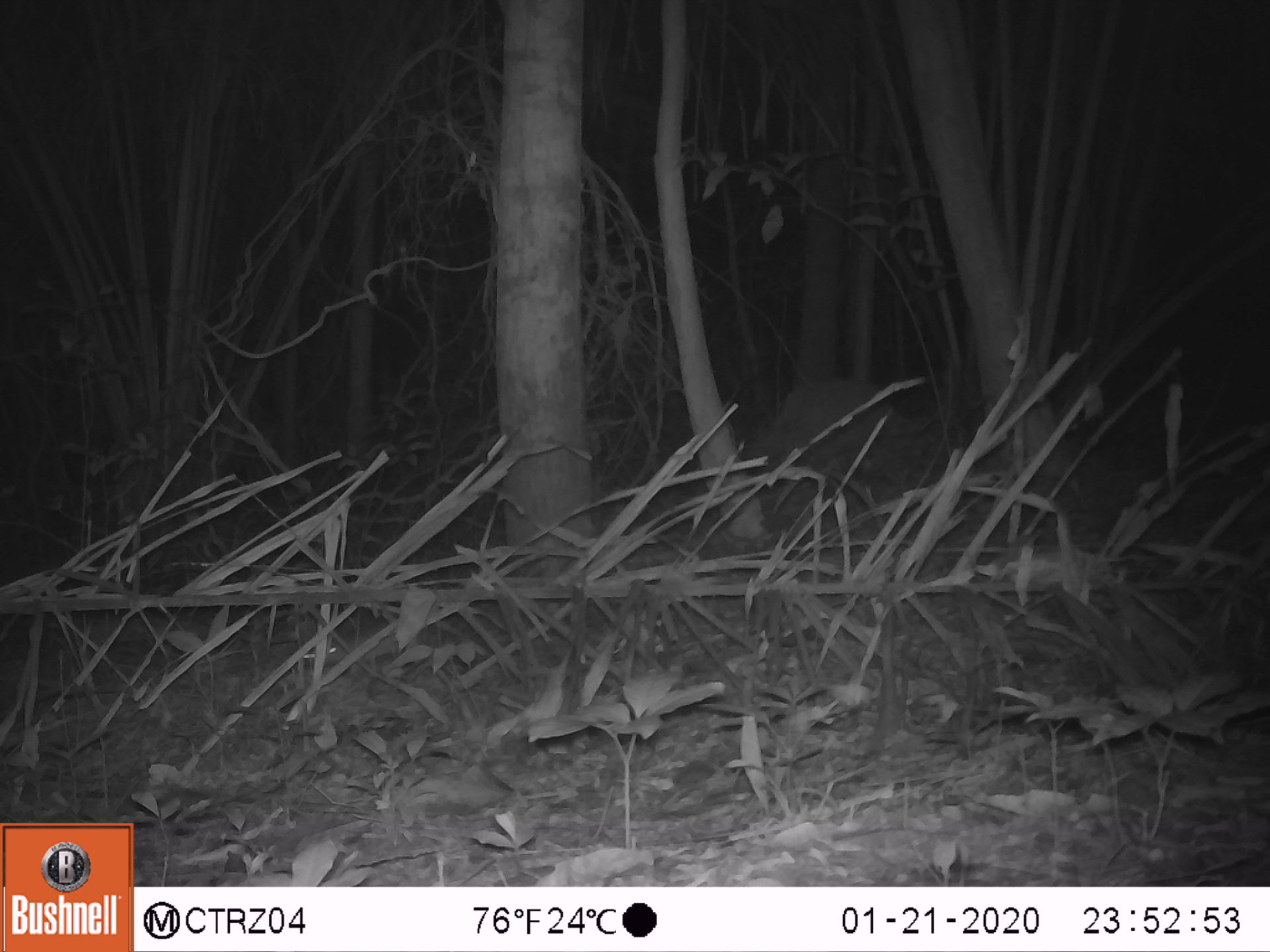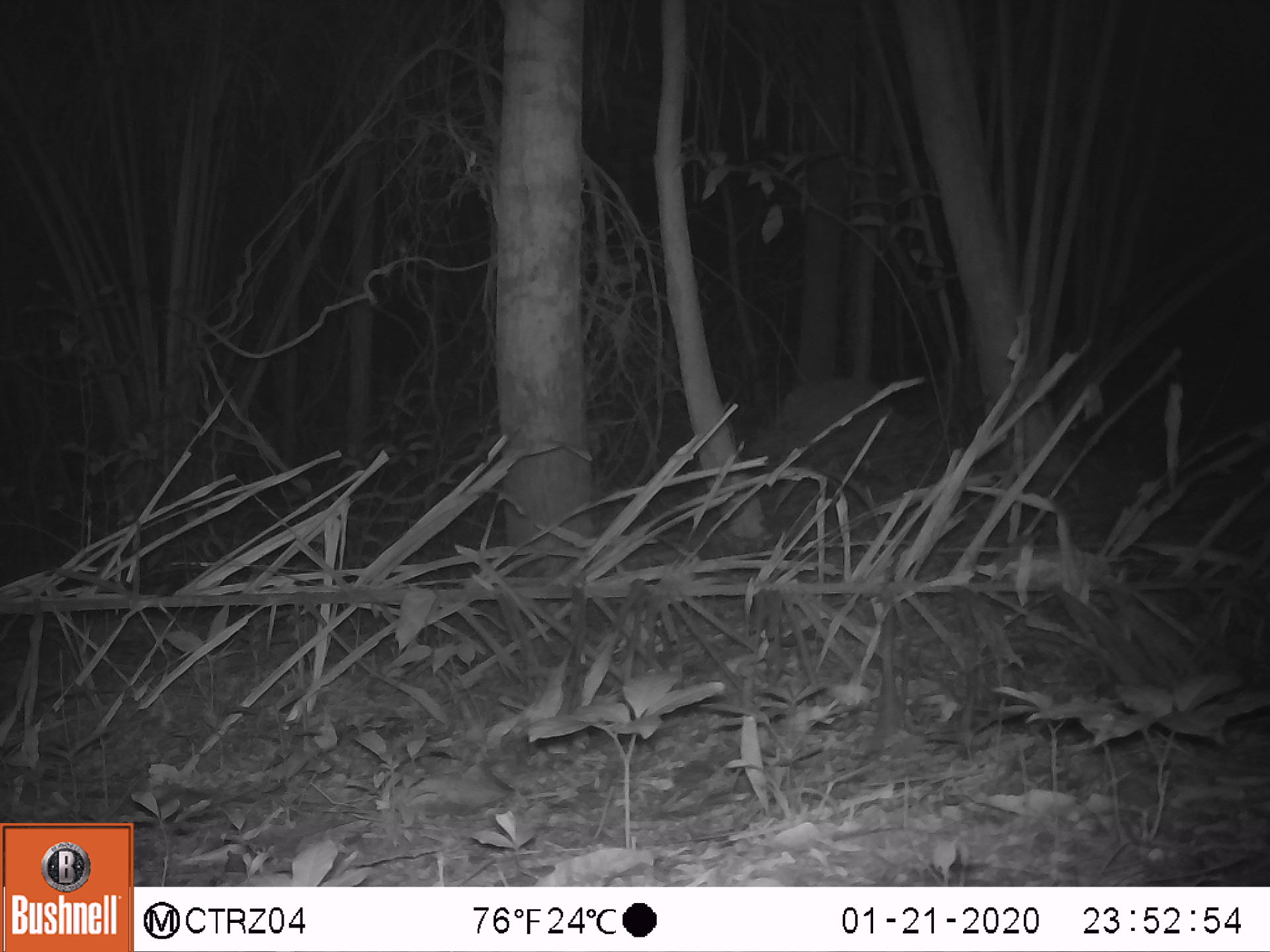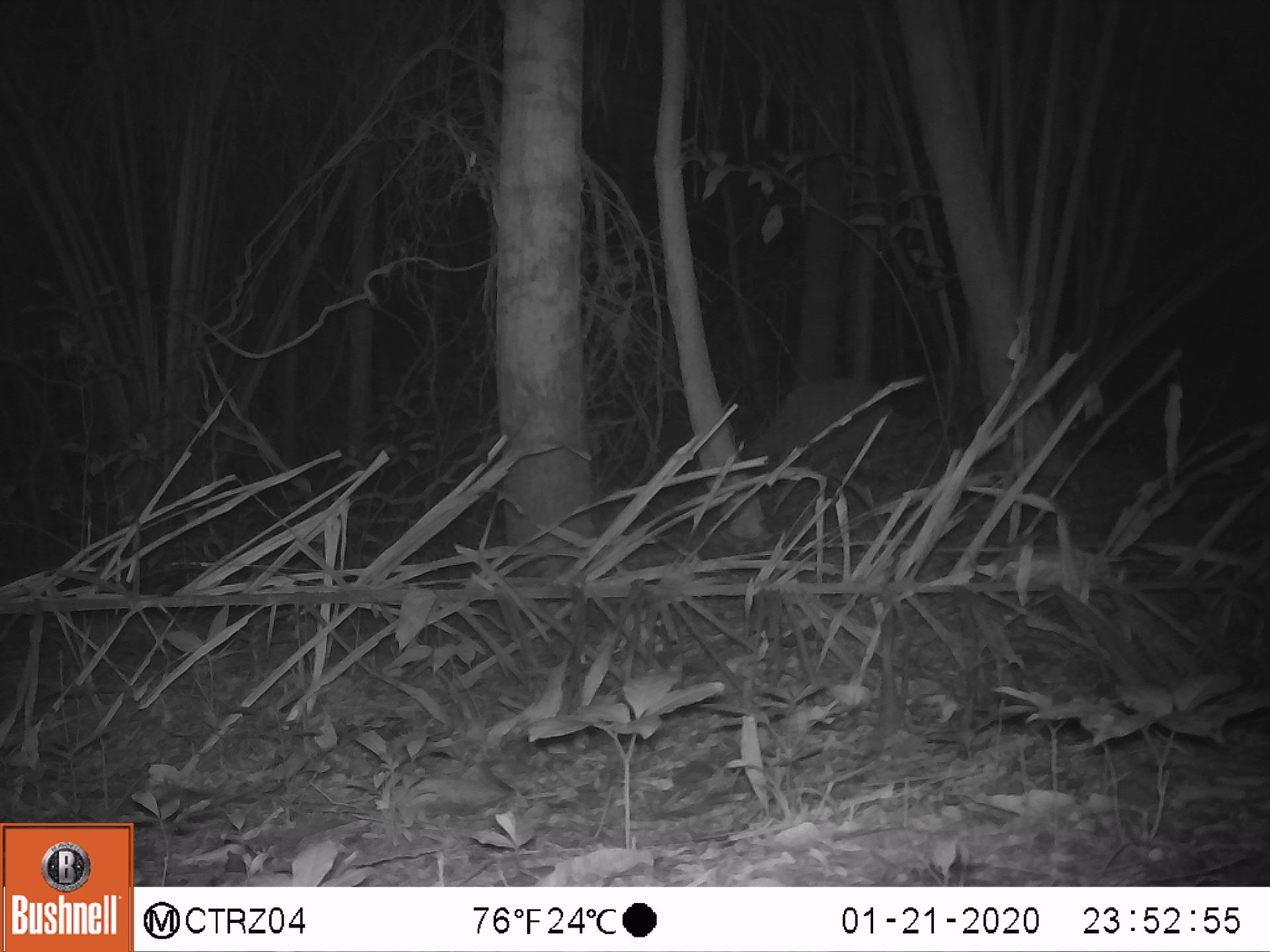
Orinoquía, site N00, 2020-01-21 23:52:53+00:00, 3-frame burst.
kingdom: Animalia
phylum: Chordata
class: Mammalia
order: Rodentia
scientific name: Rodentia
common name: rodent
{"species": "rodent (Rodentia)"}